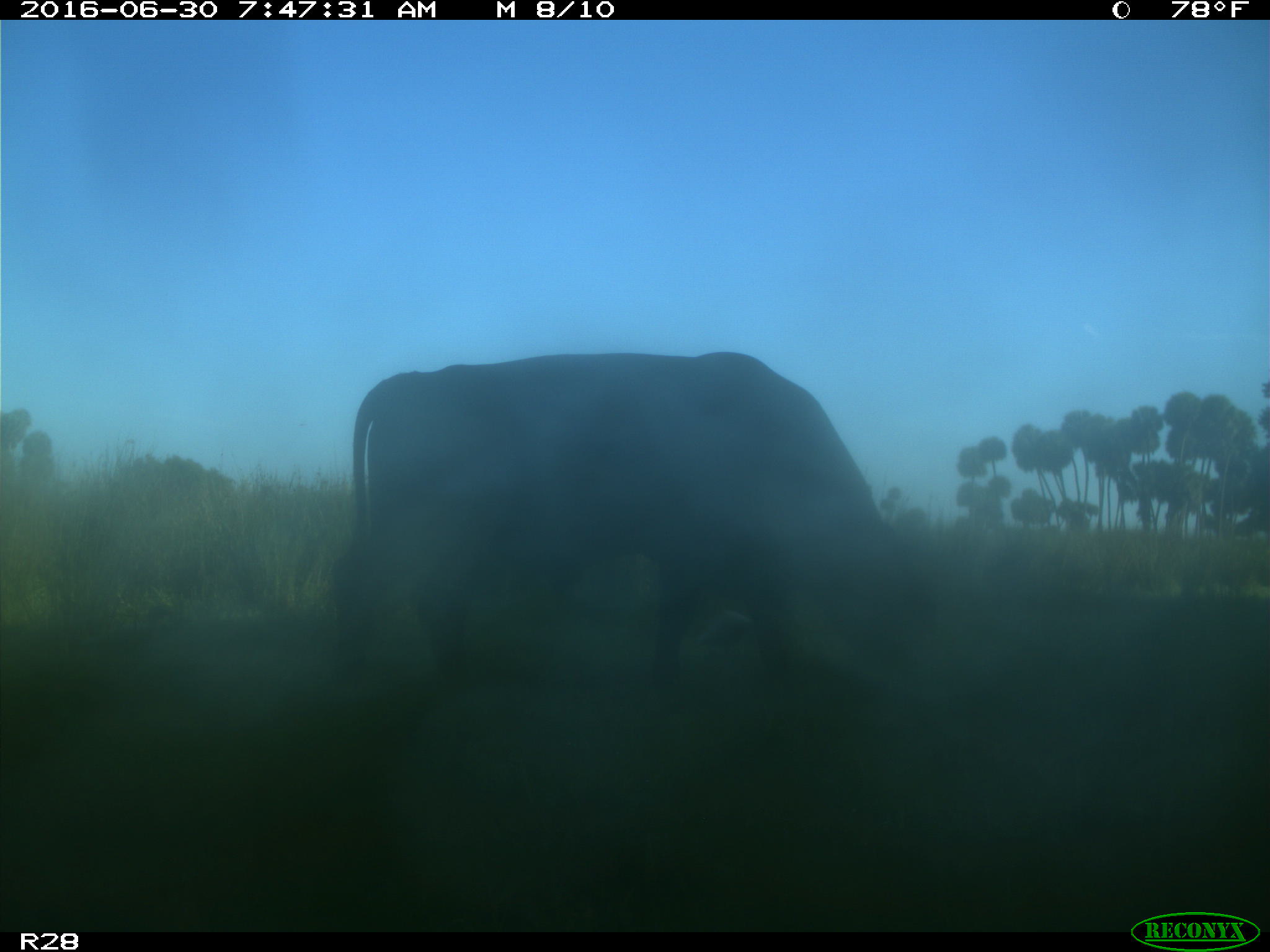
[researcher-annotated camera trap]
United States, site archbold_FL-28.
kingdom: Animalia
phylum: Chordata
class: Mammalia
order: Artiodactyla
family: Bovidae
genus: Bos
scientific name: Bos taurus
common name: domestic cow